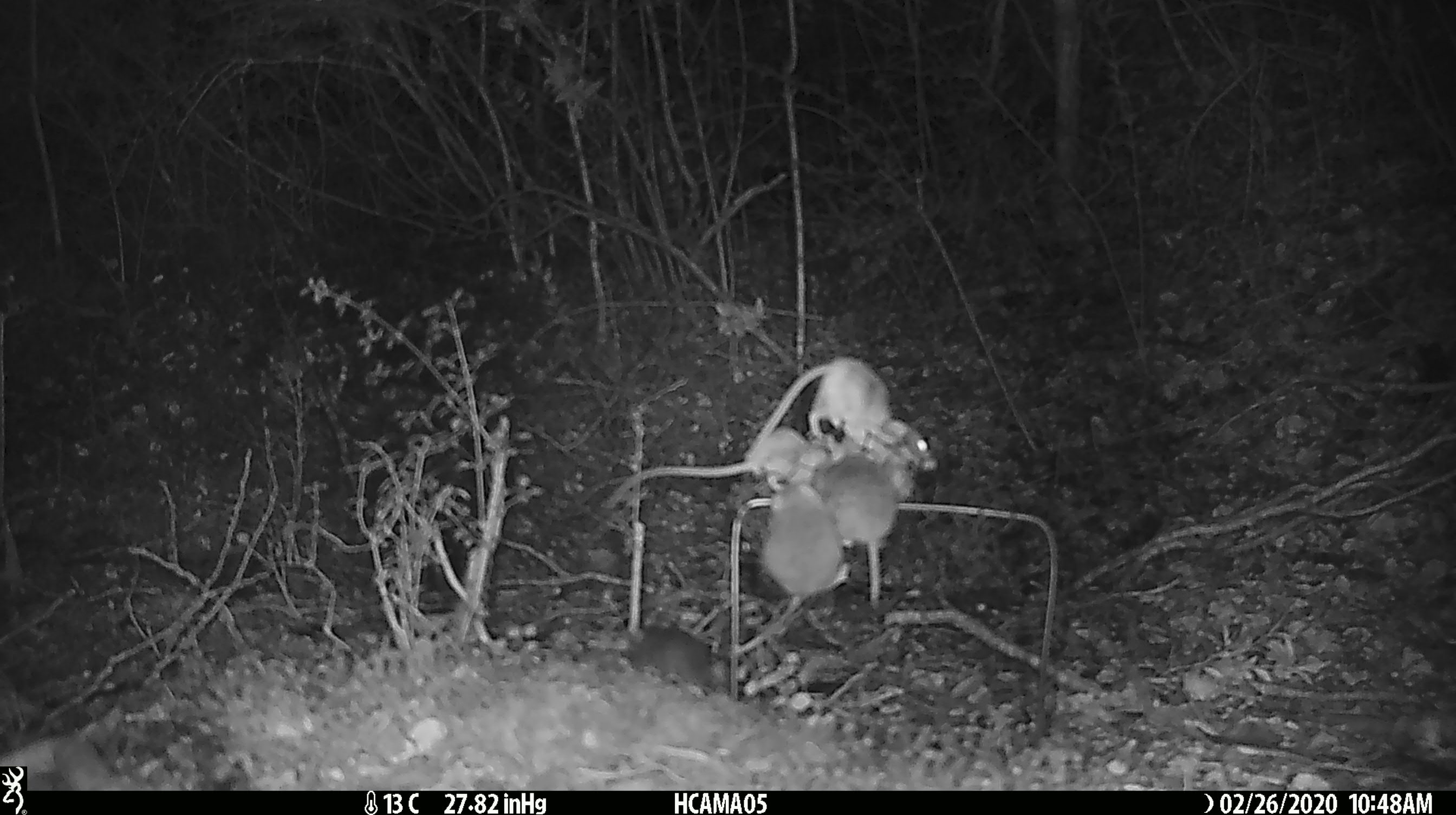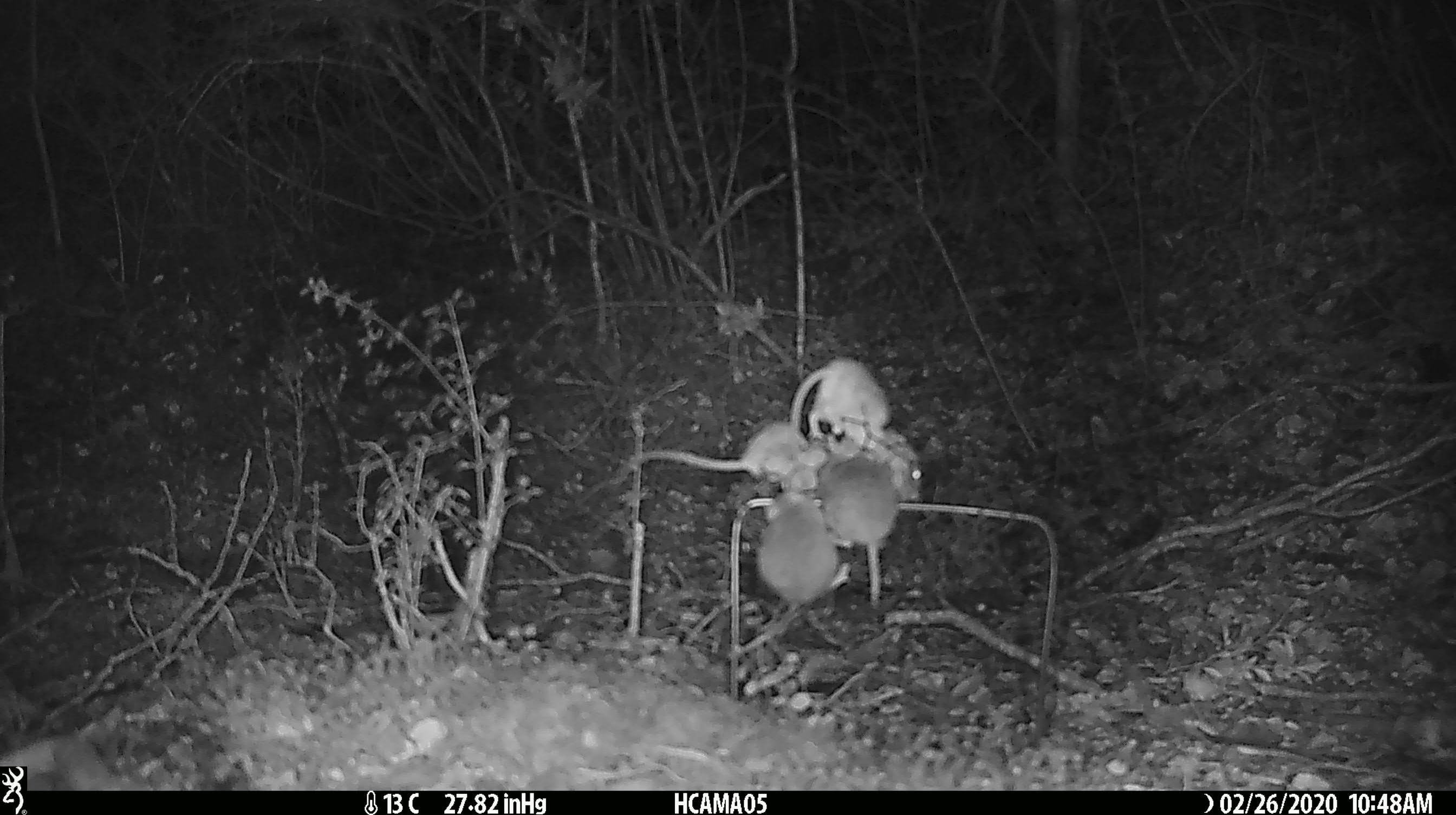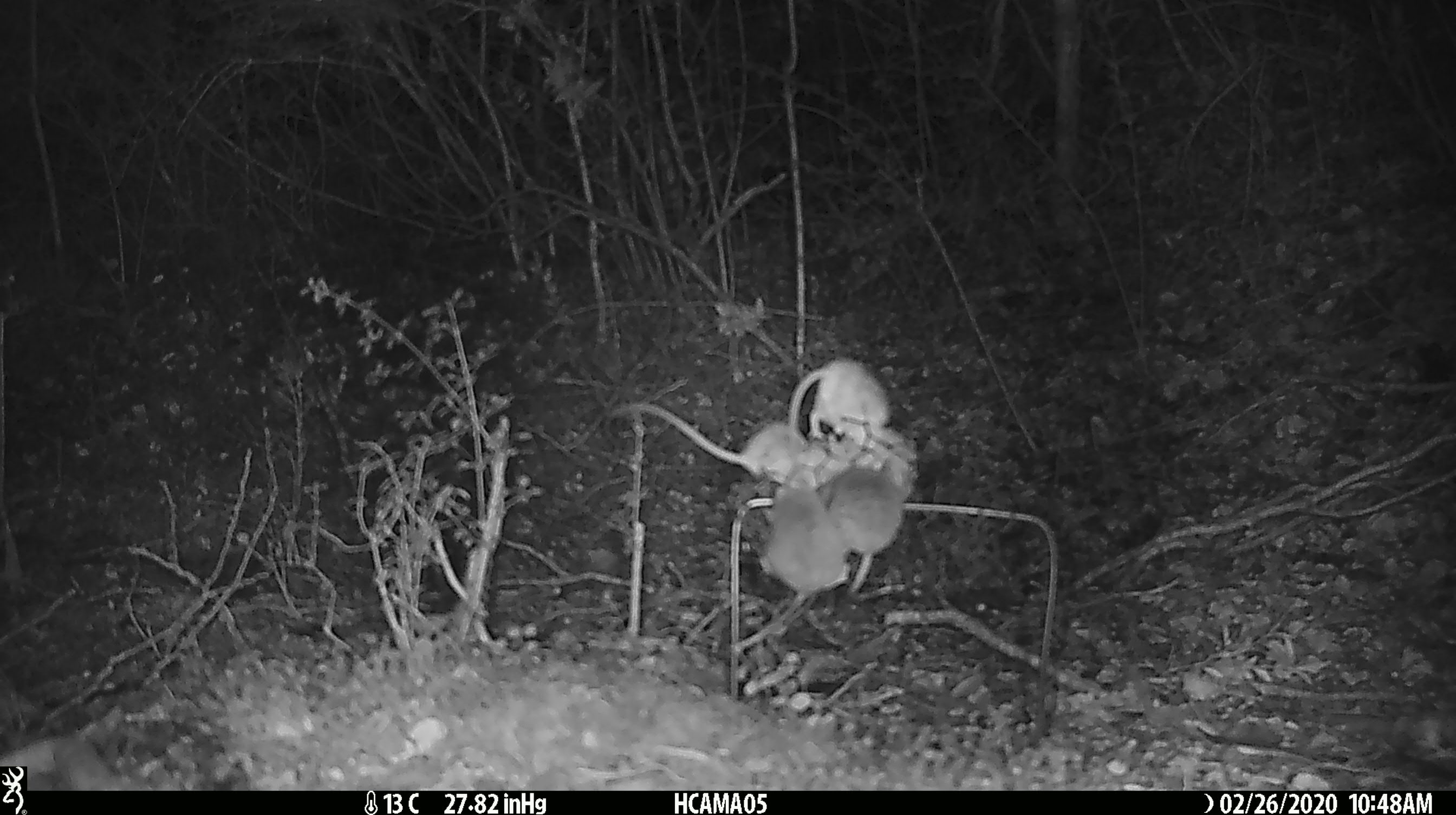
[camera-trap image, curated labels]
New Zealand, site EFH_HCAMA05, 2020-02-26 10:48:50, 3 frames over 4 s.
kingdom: Animalia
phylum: Chordata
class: Mammalia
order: Rodentia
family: Muridae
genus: Mus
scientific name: Mus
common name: mouse